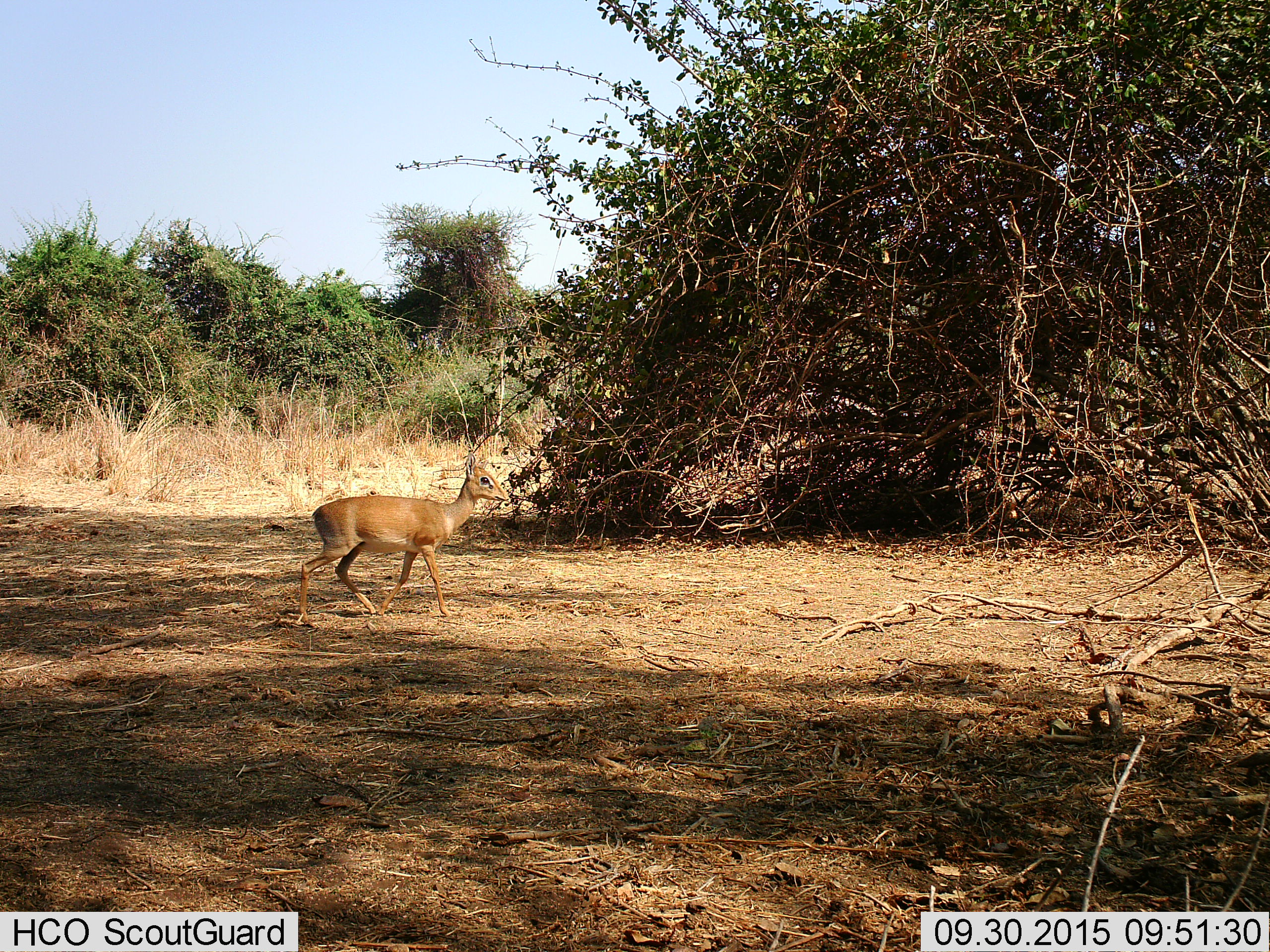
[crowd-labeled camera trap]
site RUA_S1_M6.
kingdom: Animalia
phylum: Chordata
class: Mammalia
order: Artiodactyla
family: Bovidae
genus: Madoqua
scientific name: Madoqua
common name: dik-dik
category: dikdik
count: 1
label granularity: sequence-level